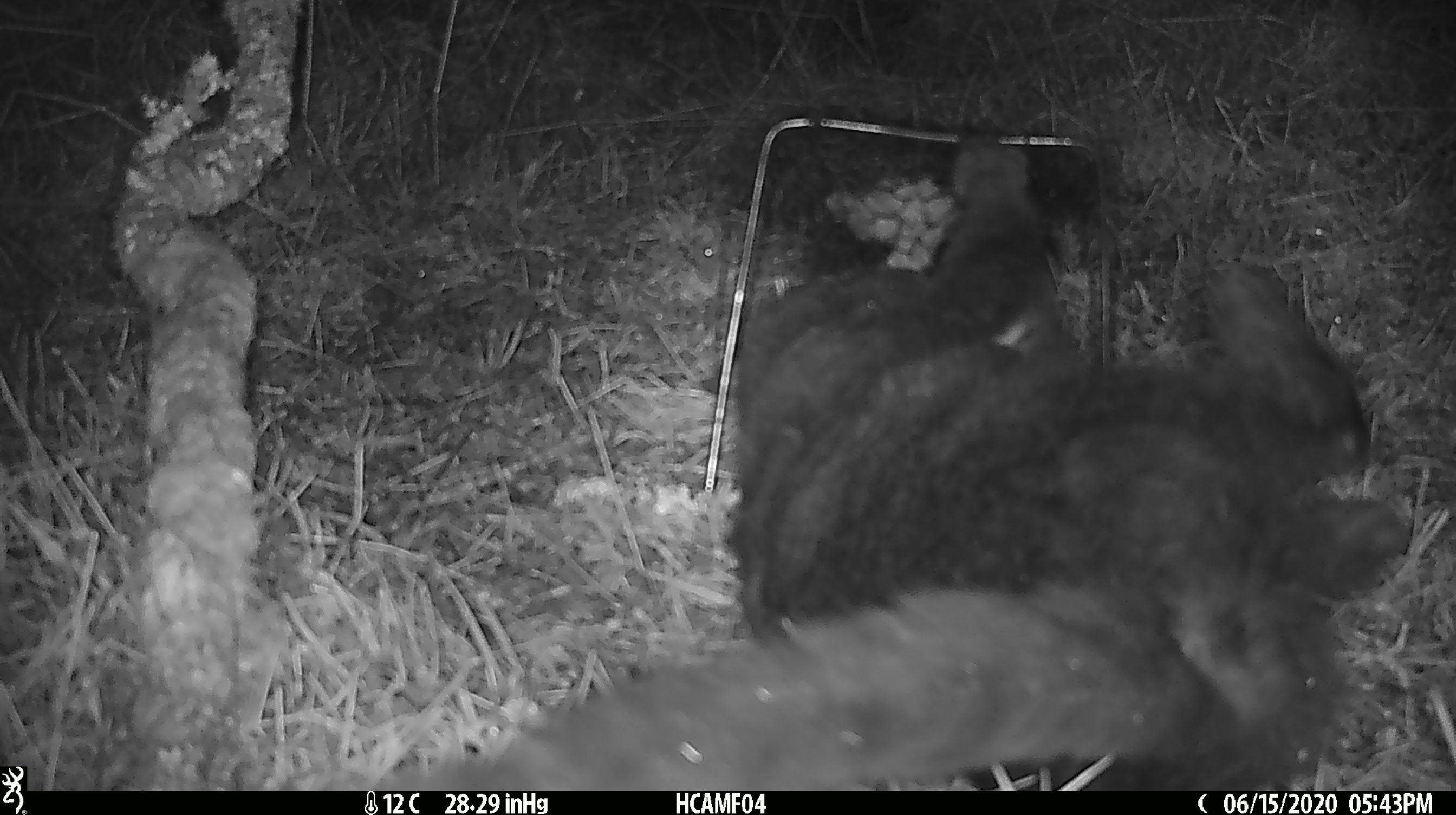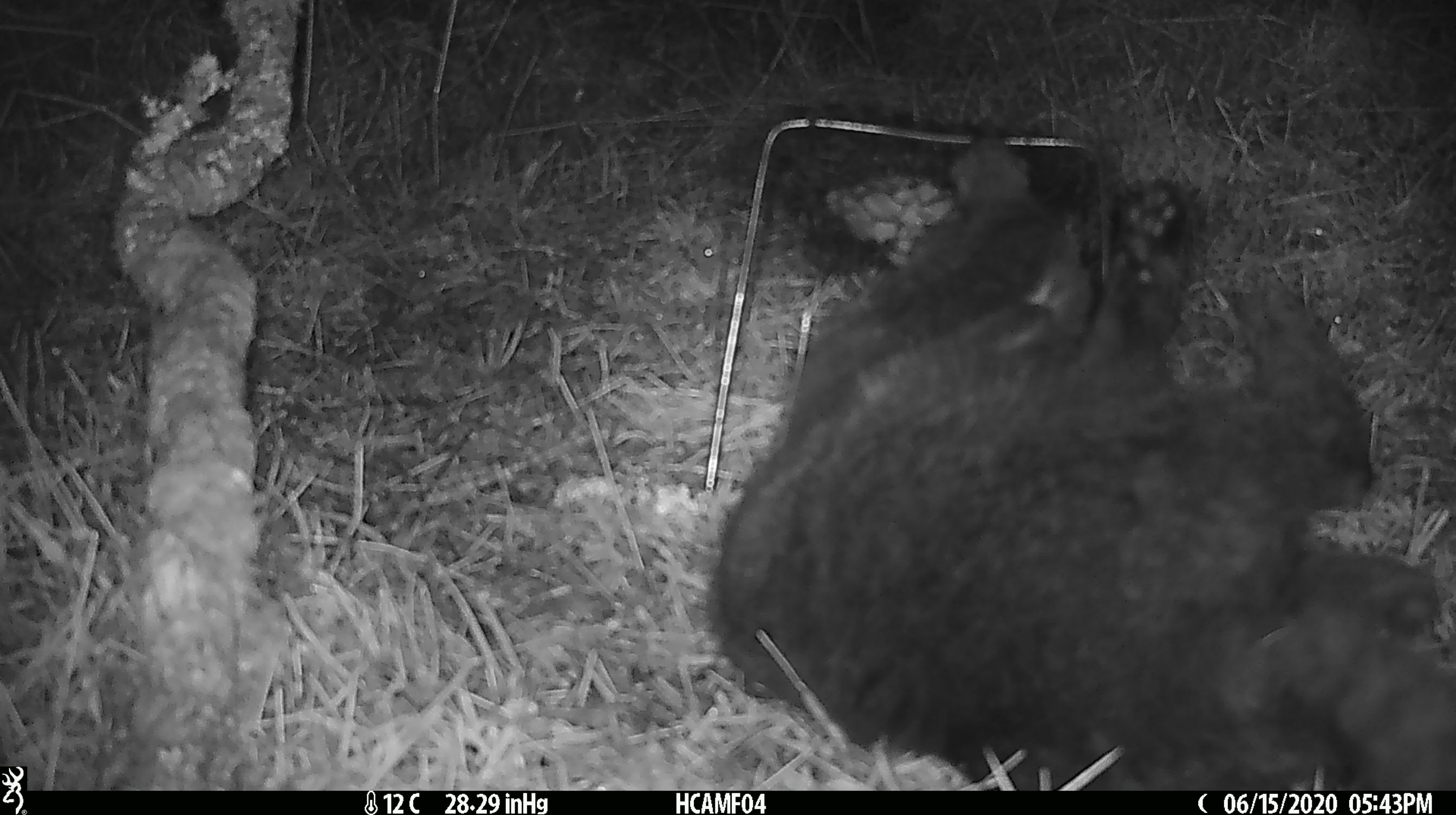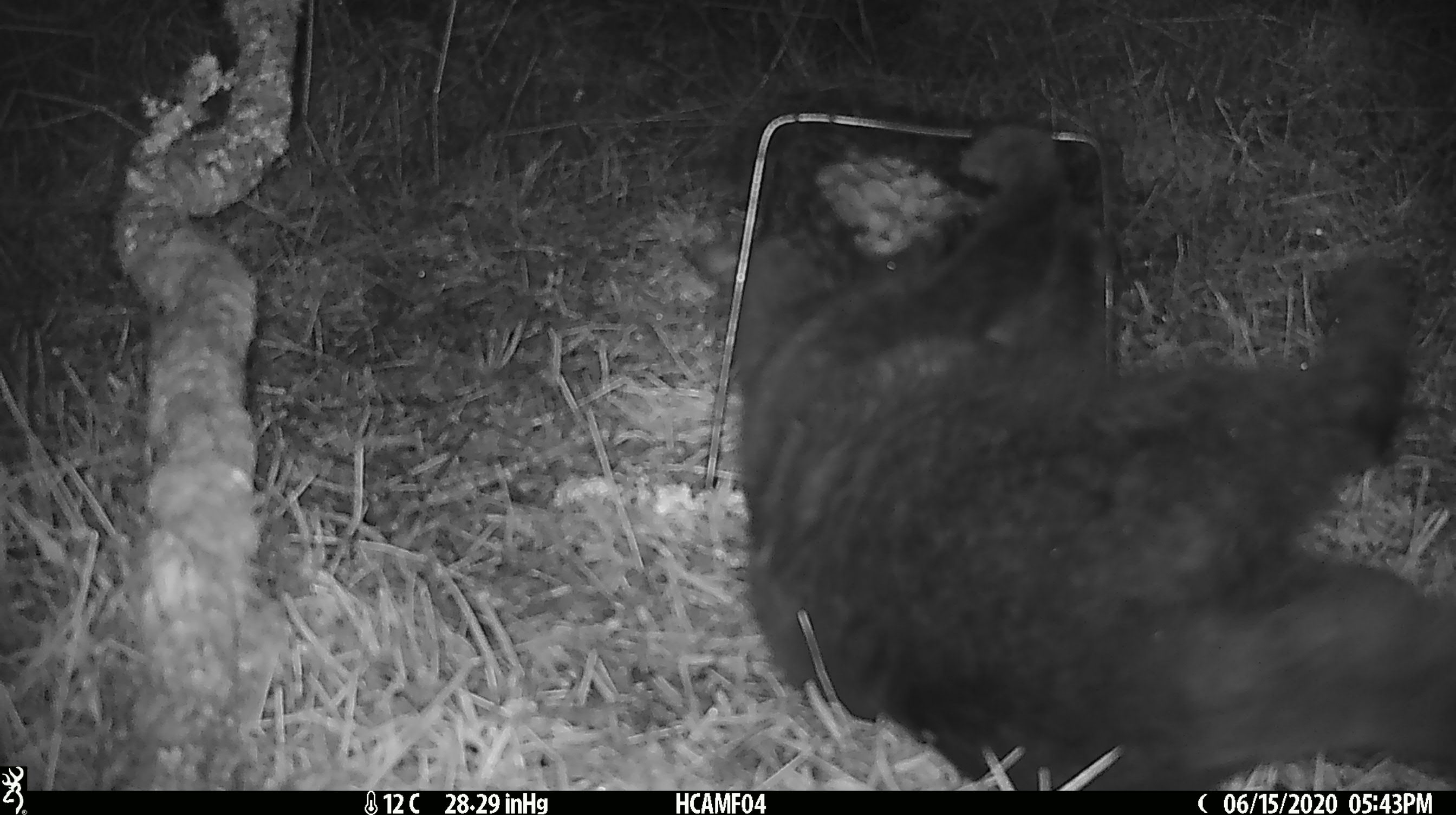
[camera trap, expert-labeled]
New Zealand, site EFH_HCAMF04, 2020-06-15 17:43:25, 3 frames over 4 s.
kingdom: Animalia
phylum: Chordata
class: Mammalia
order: Carnivora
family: Felidae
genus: Felis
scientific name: Felis catus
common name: domestic cat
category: cat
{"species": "cat (domestic cat) (Felis catus)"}